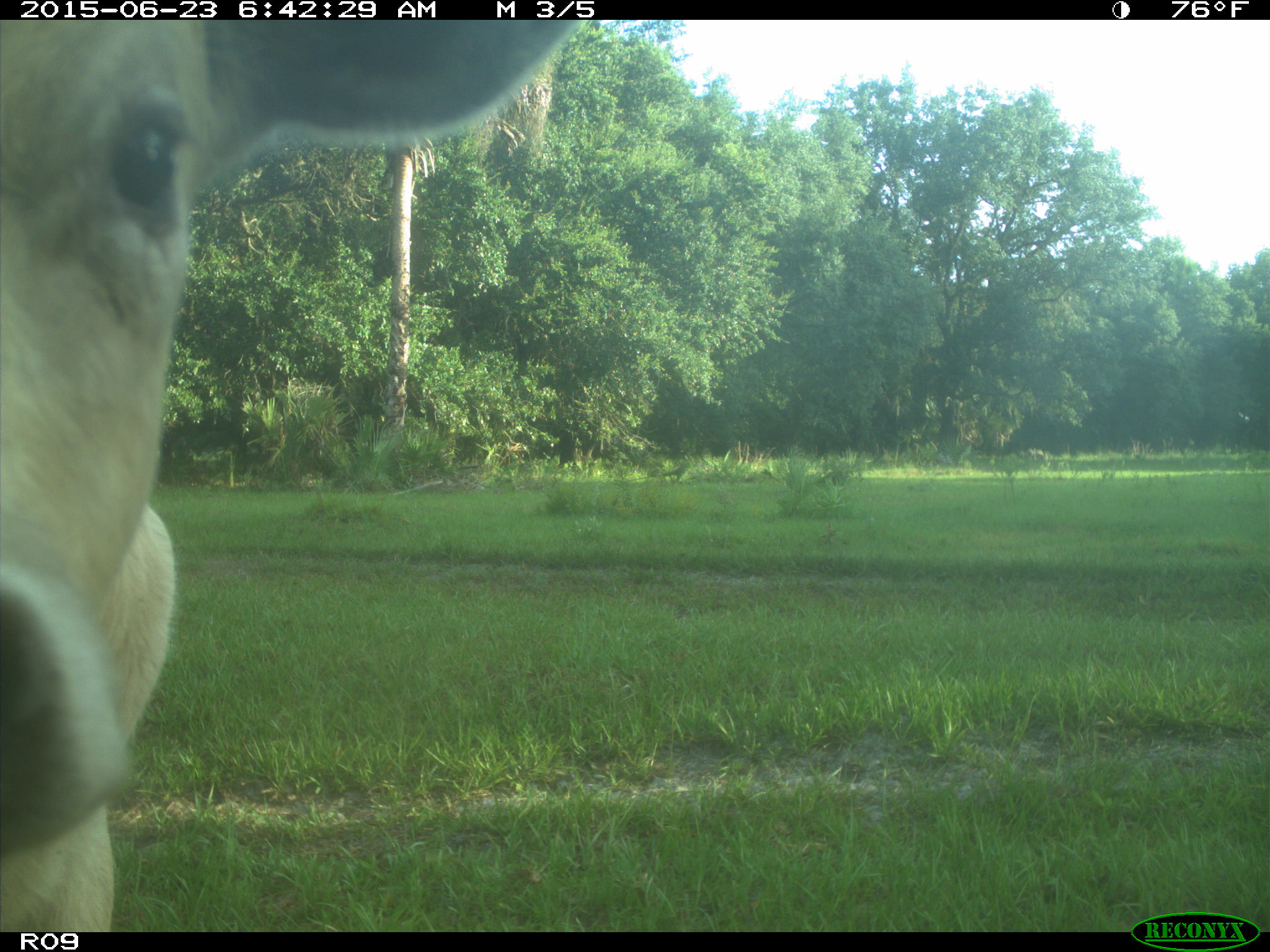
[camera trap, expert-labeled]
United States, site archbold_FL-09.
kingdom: Animalia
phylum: Chordata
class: Mammalia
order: Artiodactyla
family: Bovidae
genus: Bos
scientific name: Bos taurus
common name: domestic cow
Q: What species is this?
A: Bos taurus (domestic cow).